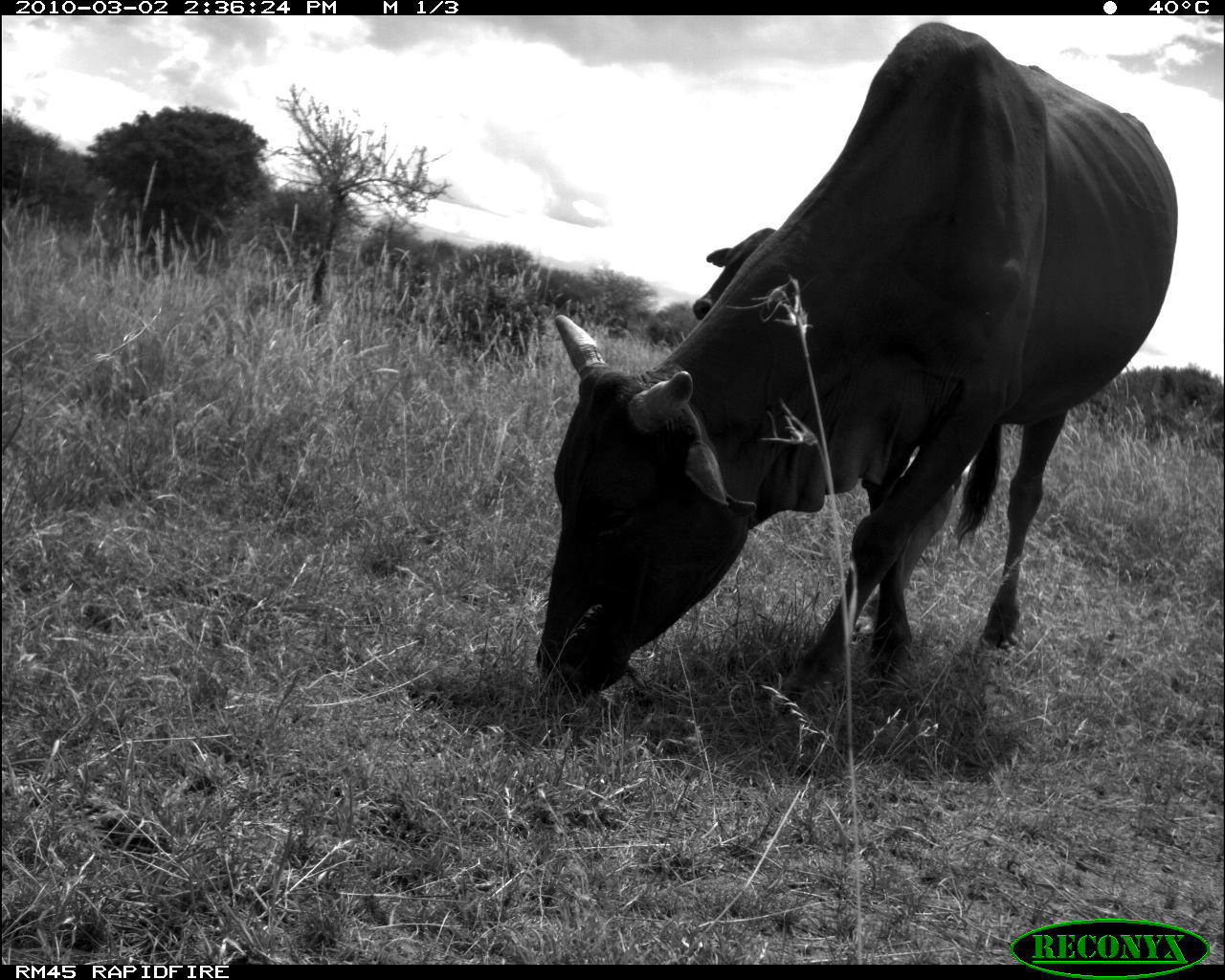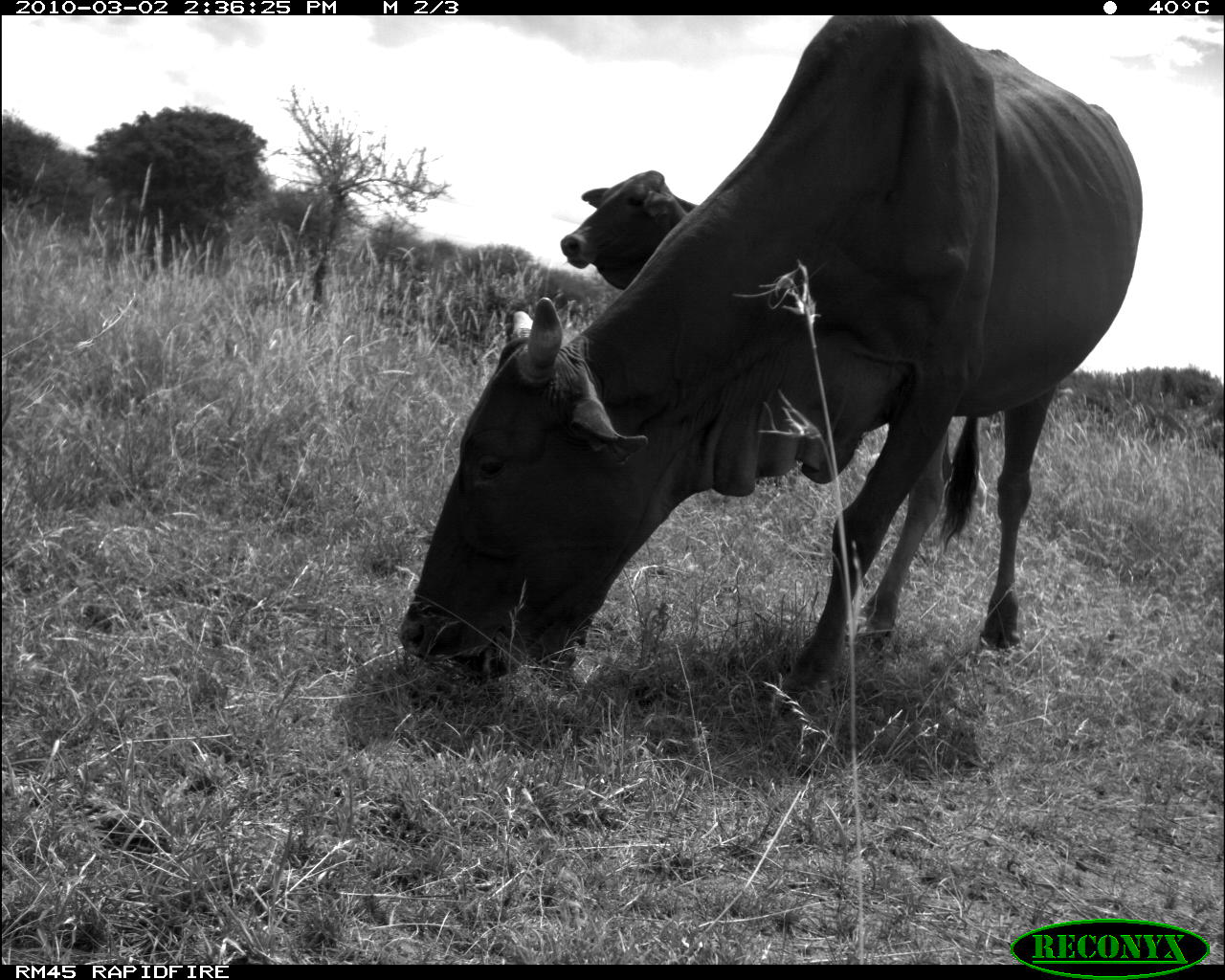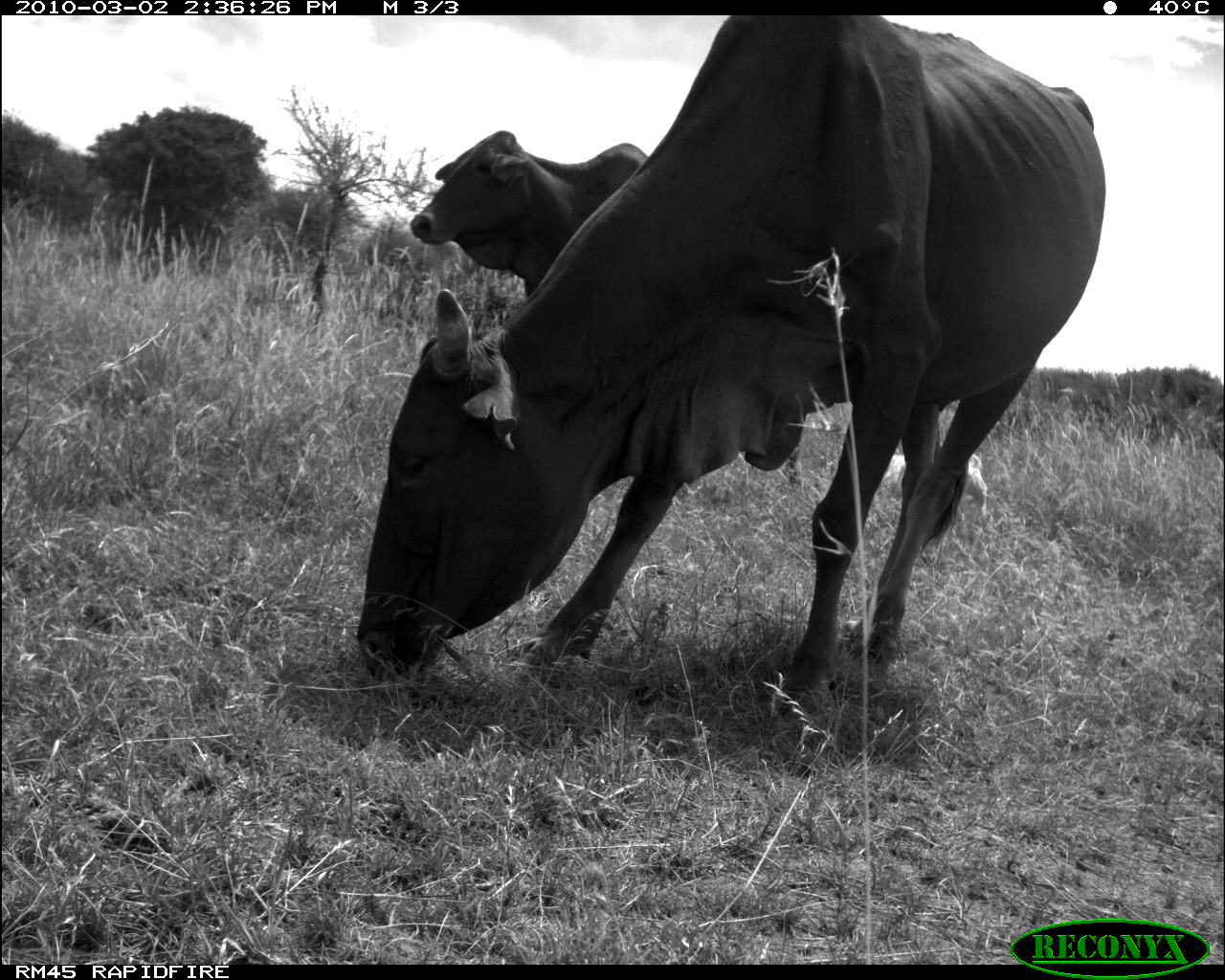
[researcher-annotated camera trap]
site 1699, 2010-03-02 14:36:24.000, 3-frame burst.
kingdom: Animalia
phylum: Chordata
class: Mammalia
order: Artiodactyla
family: Bovidae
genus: Bos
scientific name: Bos taurus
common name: domestic cattle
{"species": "Bos taurus (domestic cattle)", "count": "2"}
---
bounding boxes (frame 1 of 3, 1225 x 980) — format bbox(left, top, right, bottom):
bos taurus: bbox(527, 21, 1175, 705); bbox(686, 214, 780, 315)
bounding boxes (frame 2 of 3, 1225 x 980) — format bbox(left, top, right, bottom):
bos taurus: bbox(397, 14, 1143, 720); bbox(561, 169, 698, 290)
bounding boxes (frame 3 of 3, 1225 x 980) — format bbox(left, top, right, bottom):
bos taurus: bbox(351, 11, 1112, 719); bbox(403, 123, 652, 298)